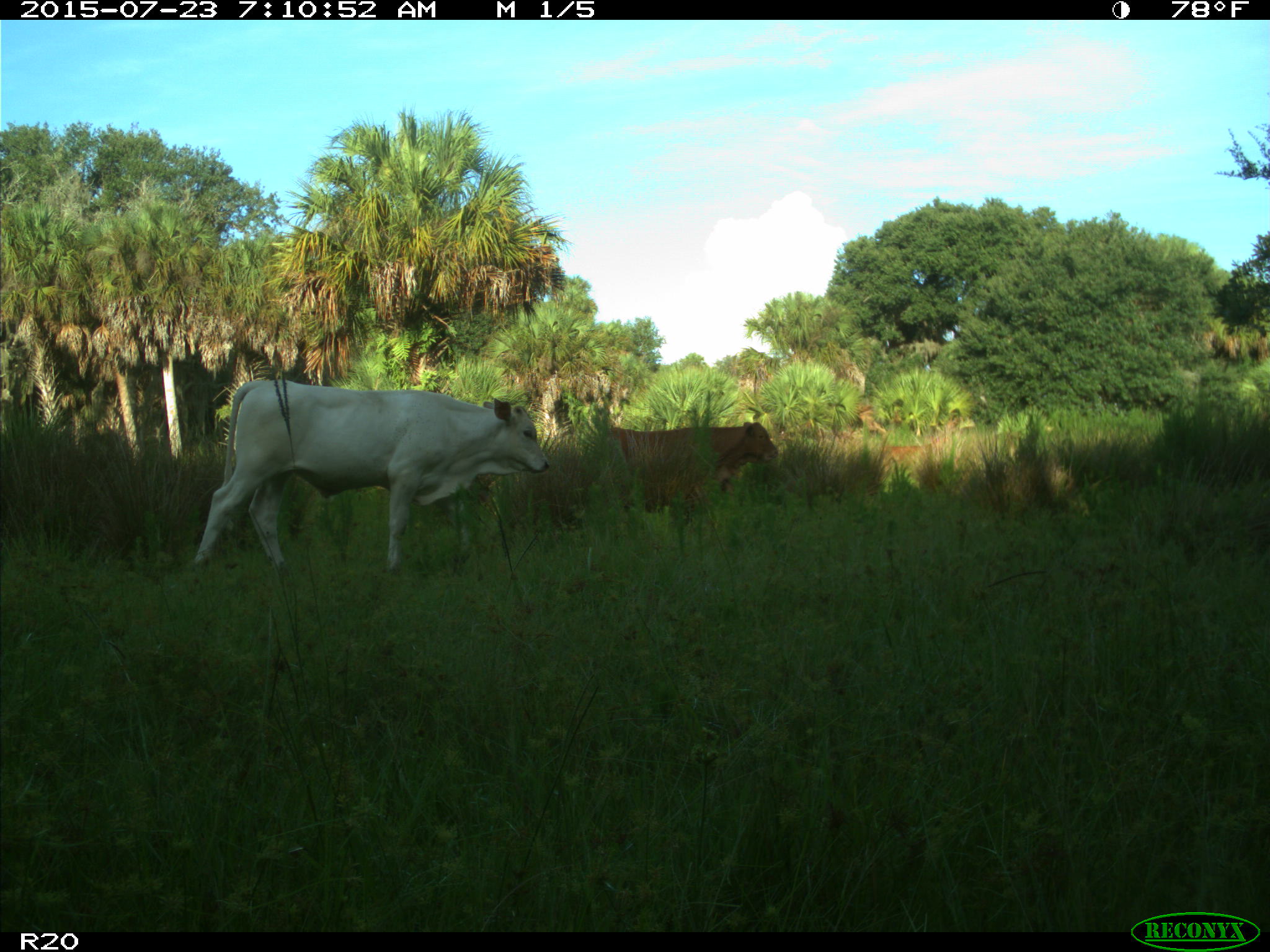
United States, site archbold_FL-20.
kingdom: Animalia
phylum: Chordata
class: Mammalia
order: Artiodactyla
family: Bovidae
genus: Bos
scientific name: Bos taurus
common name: domestic cow